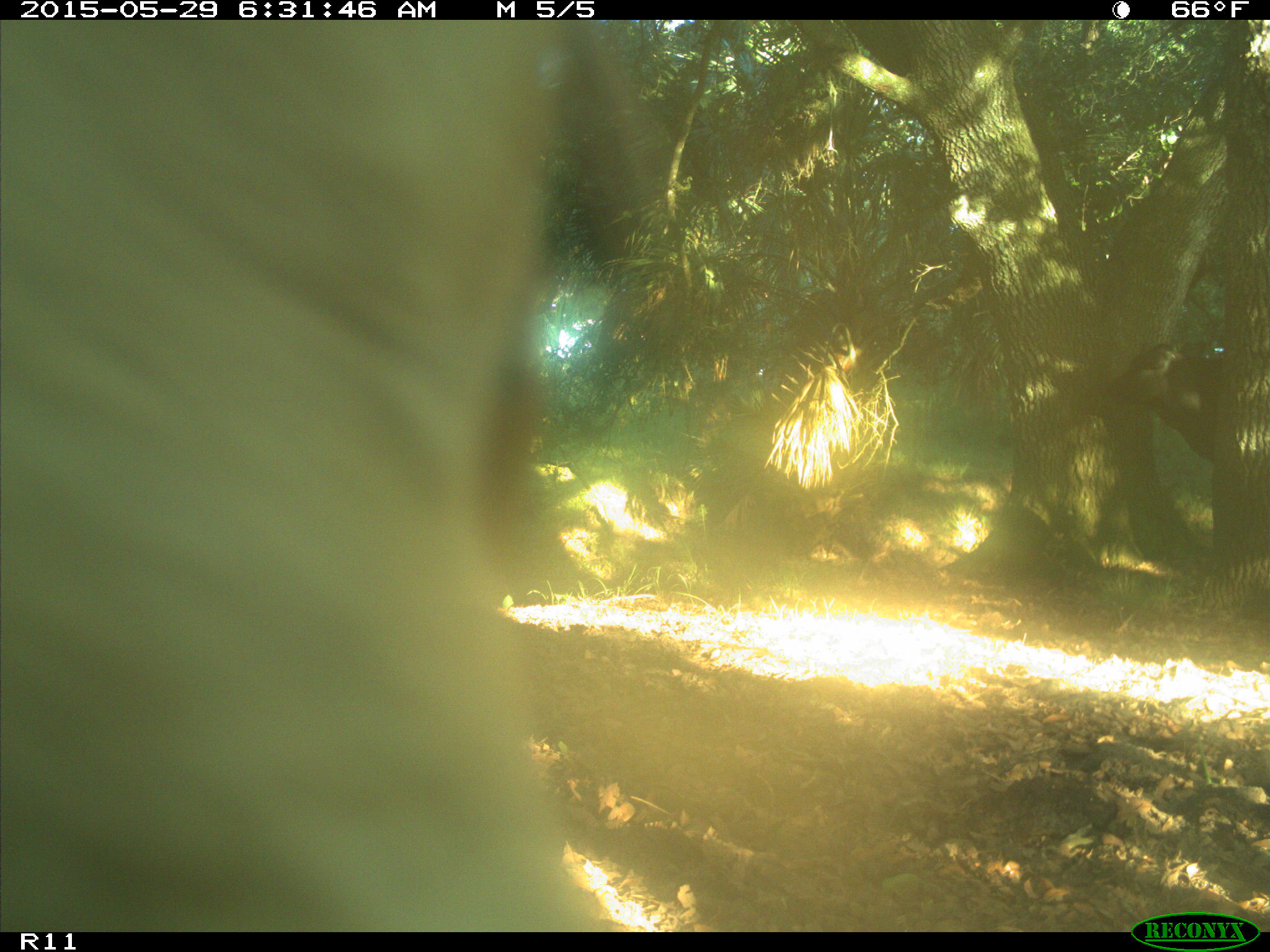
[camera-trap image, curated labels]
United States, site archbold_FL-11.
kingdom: Animalia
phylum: Chordata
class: Mammalia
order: Artiodactyla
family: Bovidae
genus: Bos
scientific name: Bos taurus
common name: domestic cow